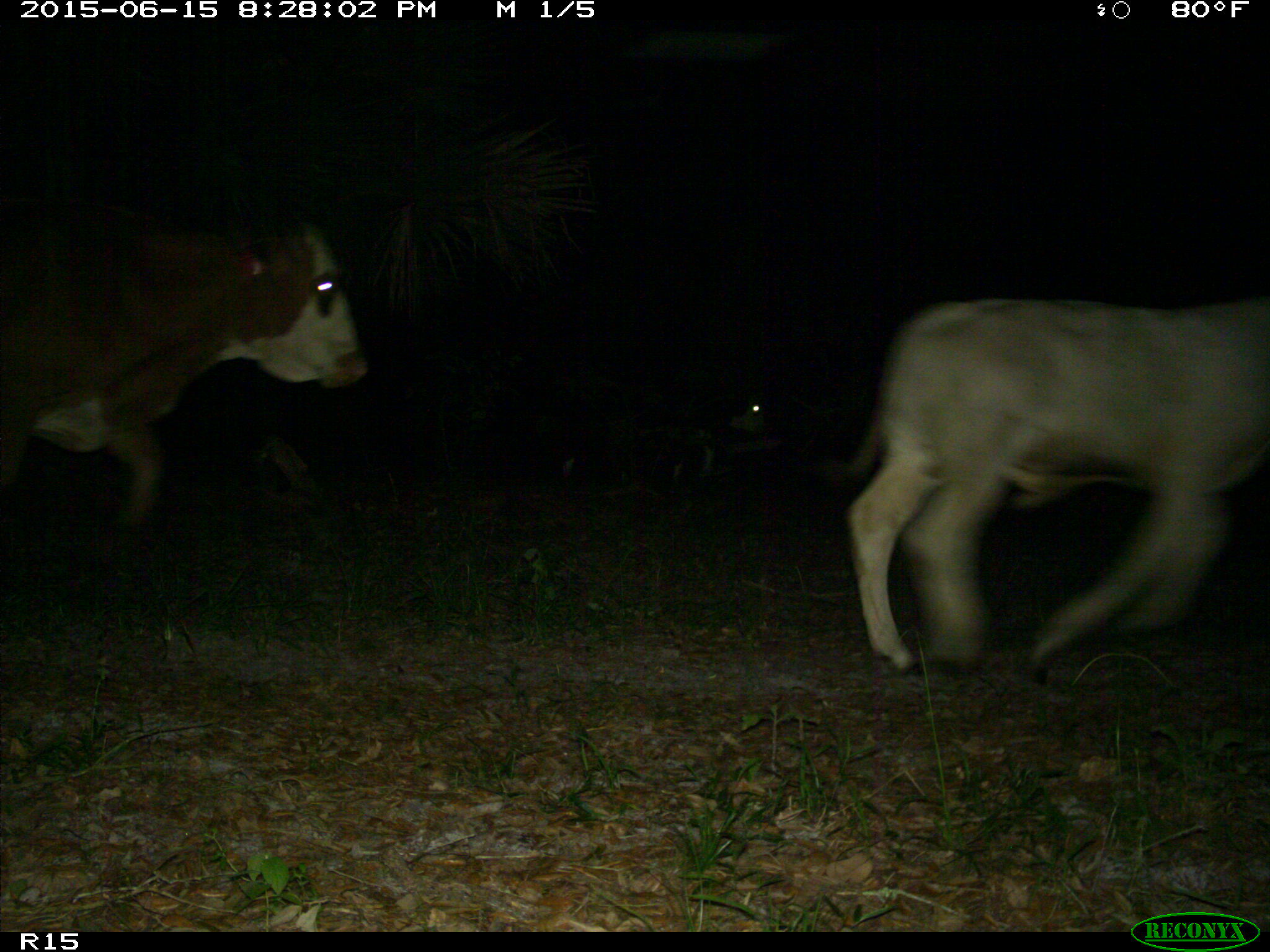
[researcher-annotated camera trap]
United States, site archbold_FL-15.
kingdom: Animalia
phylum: Chordata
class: Mammalia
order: Artiodactyla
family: Bovidae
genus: Bos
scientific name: Bos taurus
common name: domestic cow